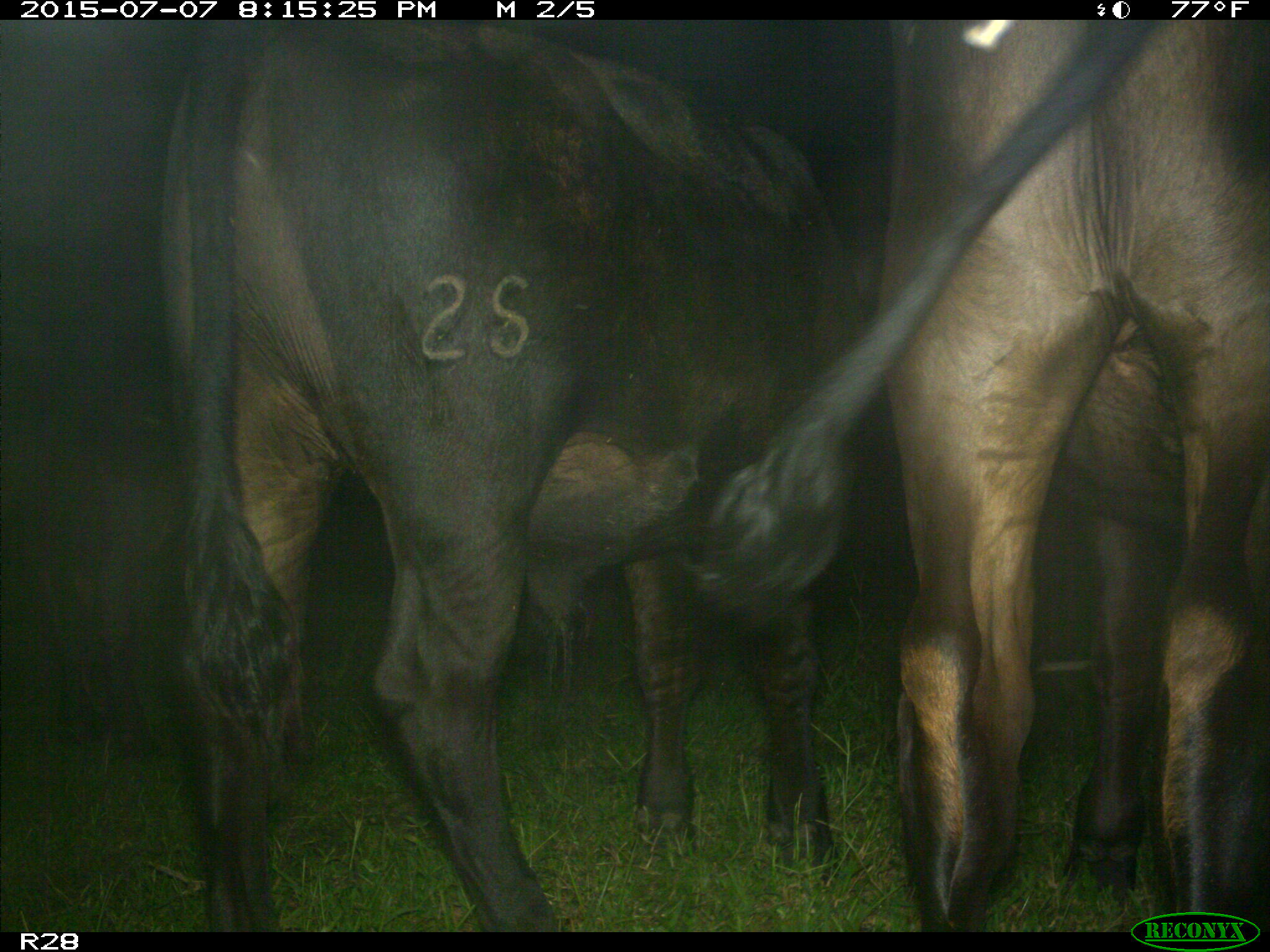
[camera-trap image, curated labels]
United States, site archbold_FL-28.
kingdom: Animalia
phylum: Chordata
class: Mammalia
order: Artiodactyla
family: Bovidae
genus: Bos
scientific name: Bos taurus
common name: domestic cow